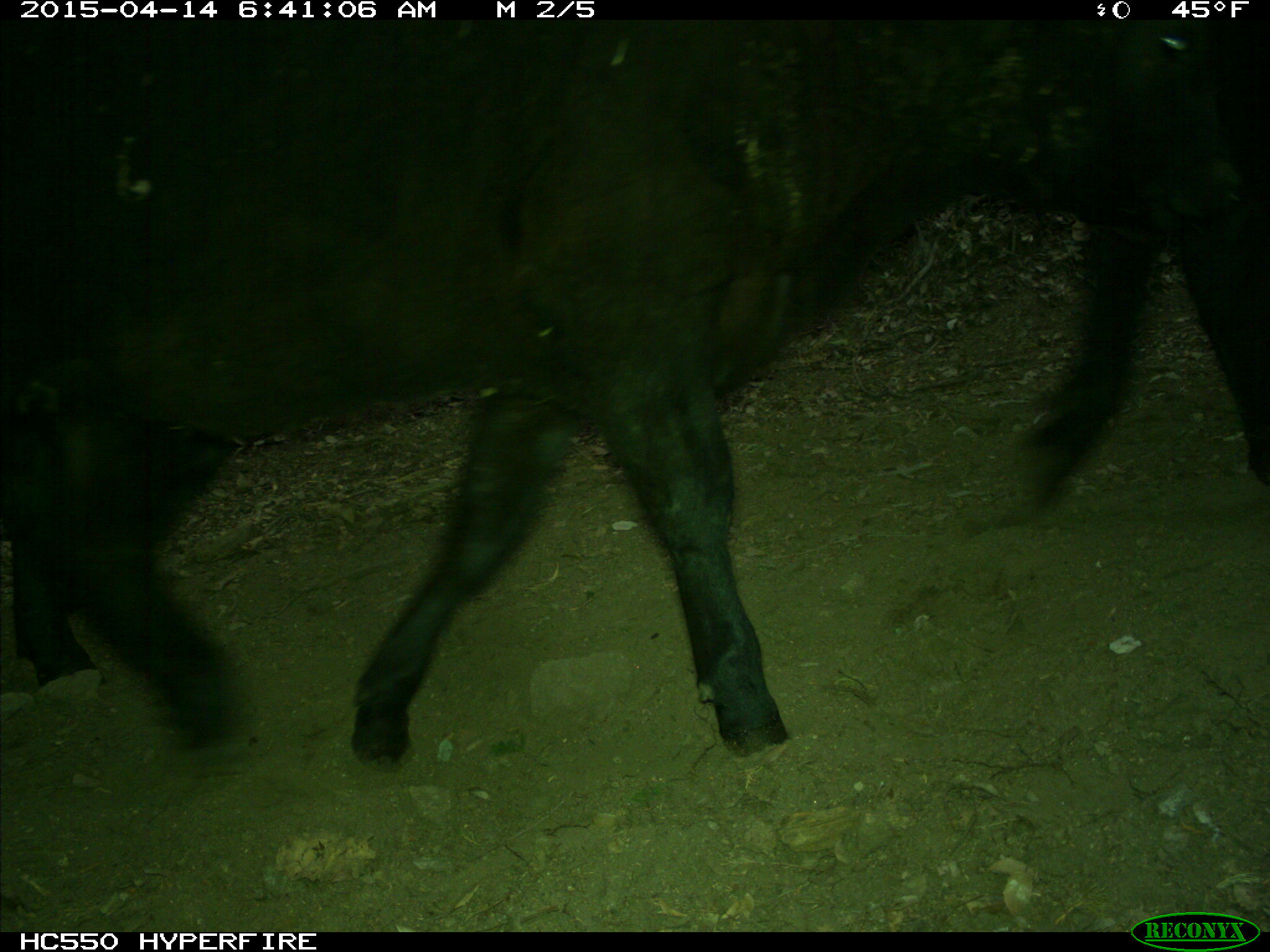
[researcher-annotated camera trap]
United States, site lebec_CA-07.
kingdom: Animalia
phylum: Chordata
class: Mammalia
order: Artiodactyla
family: Bovidae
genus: Bos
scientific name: Bos taurus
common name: domestic cow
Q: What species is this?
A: Bos taurus (domestic cow).